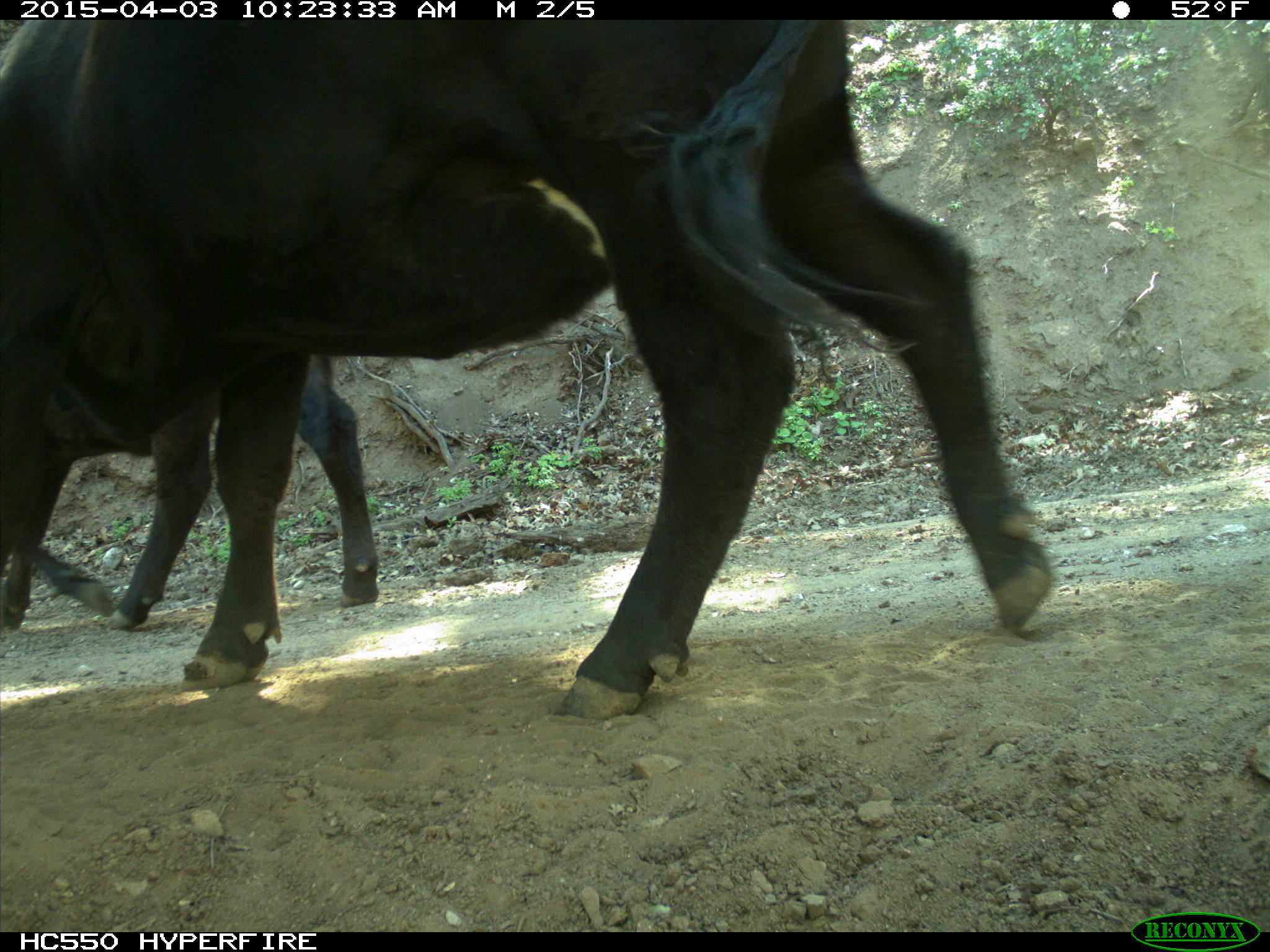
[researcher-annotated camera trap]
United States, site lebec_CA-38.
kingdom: Animalia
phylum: Chordata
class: Mammalia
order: Artiodactyla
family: Bovidae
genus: Bos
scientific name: Bos taurus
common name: domestic cow